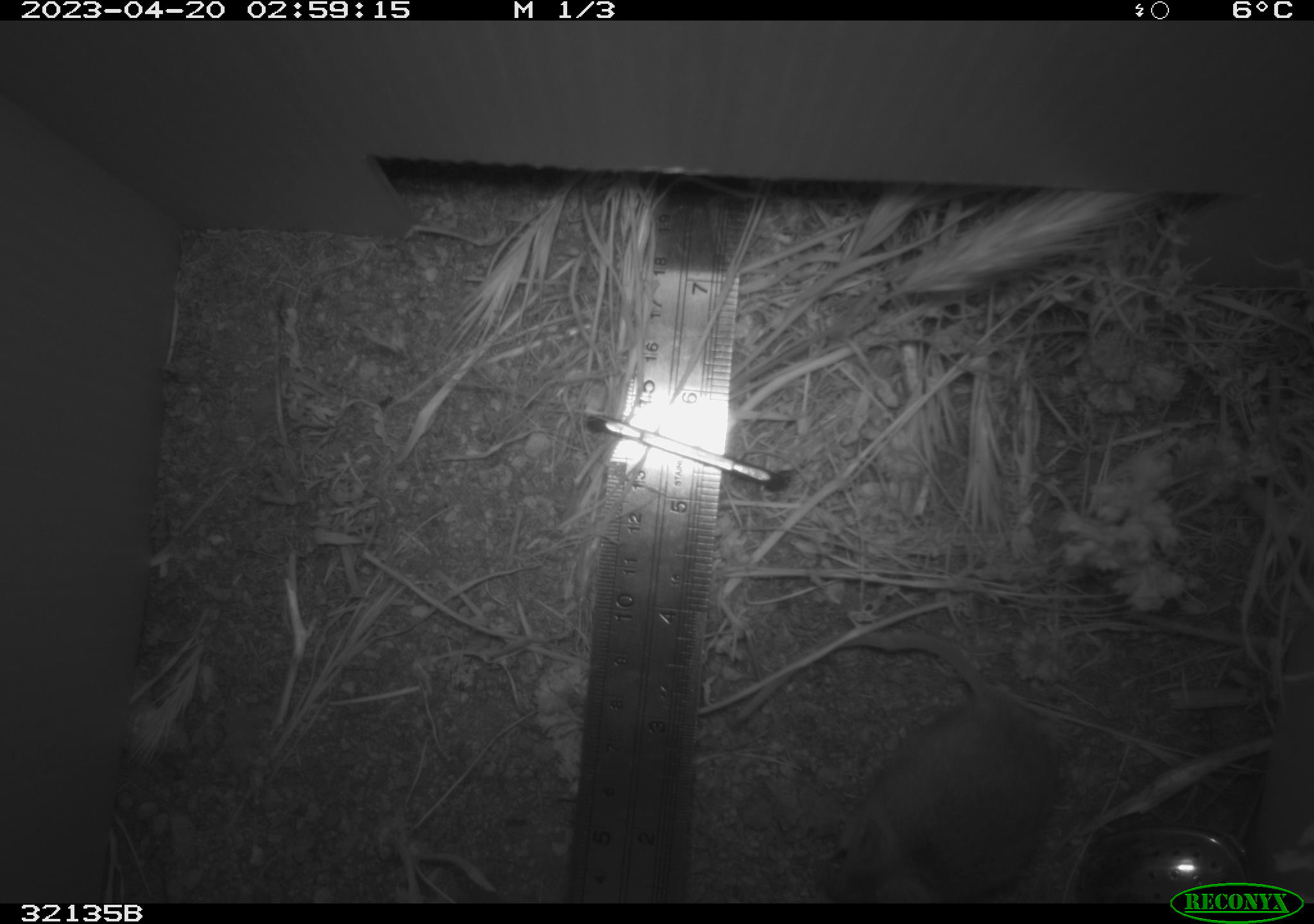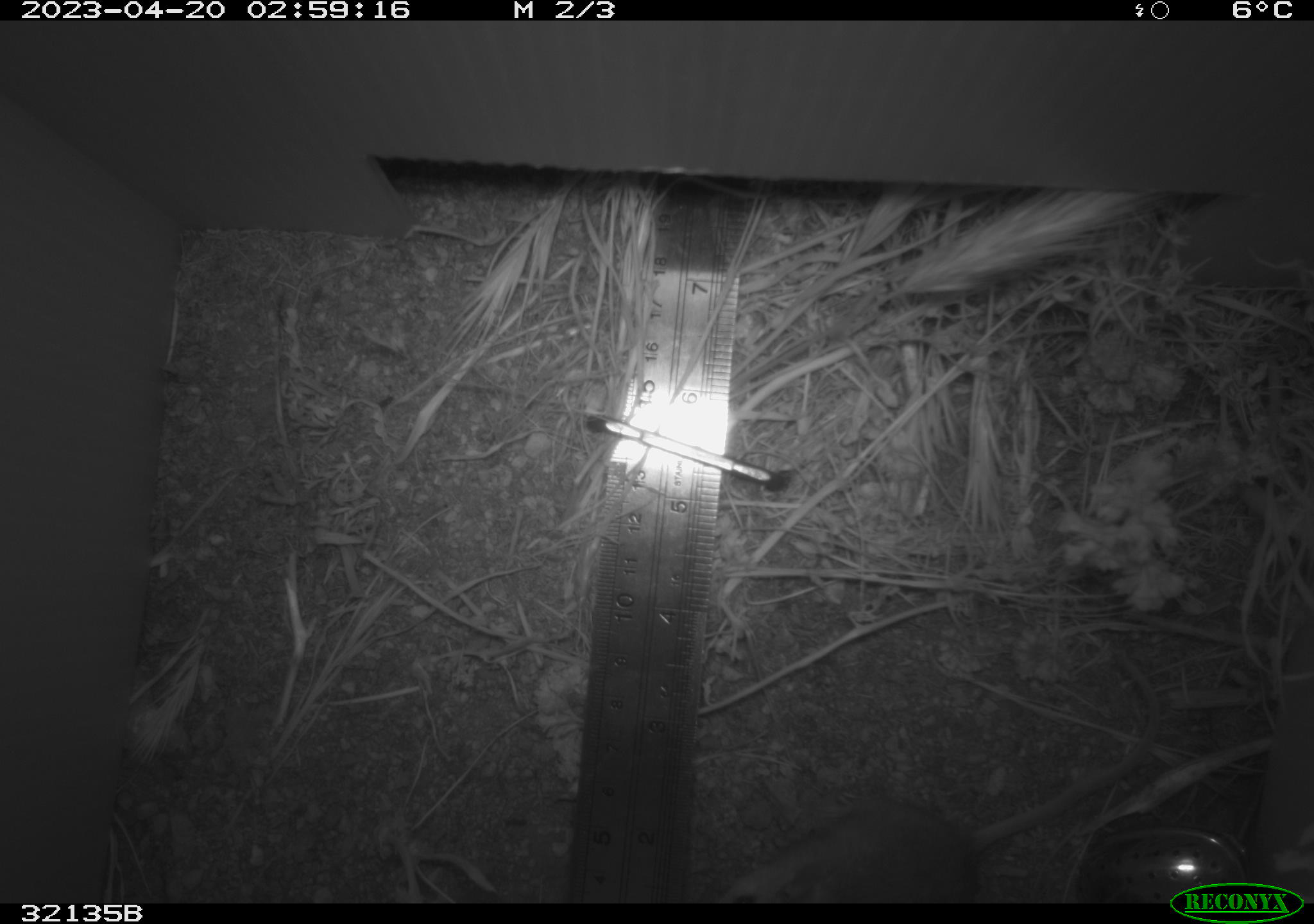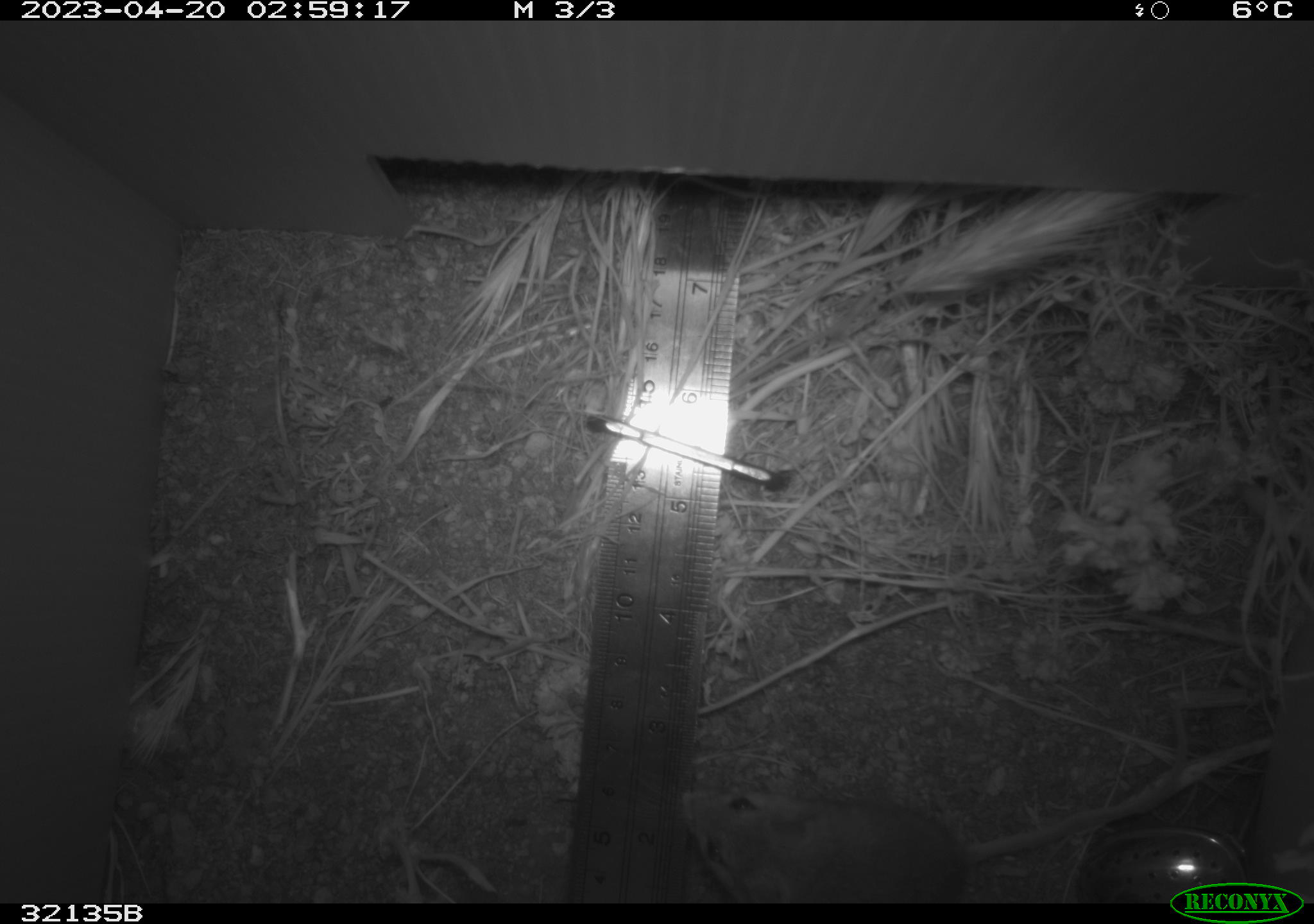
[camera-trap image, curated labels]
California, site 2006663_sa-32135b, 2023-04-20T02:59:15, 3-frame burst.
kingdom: Animalia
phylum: Chordata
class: Mammalia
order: Rodentia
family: Cricetidae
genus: Peromyscus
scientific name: Peromyscus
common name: deer mice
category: peromyscus species